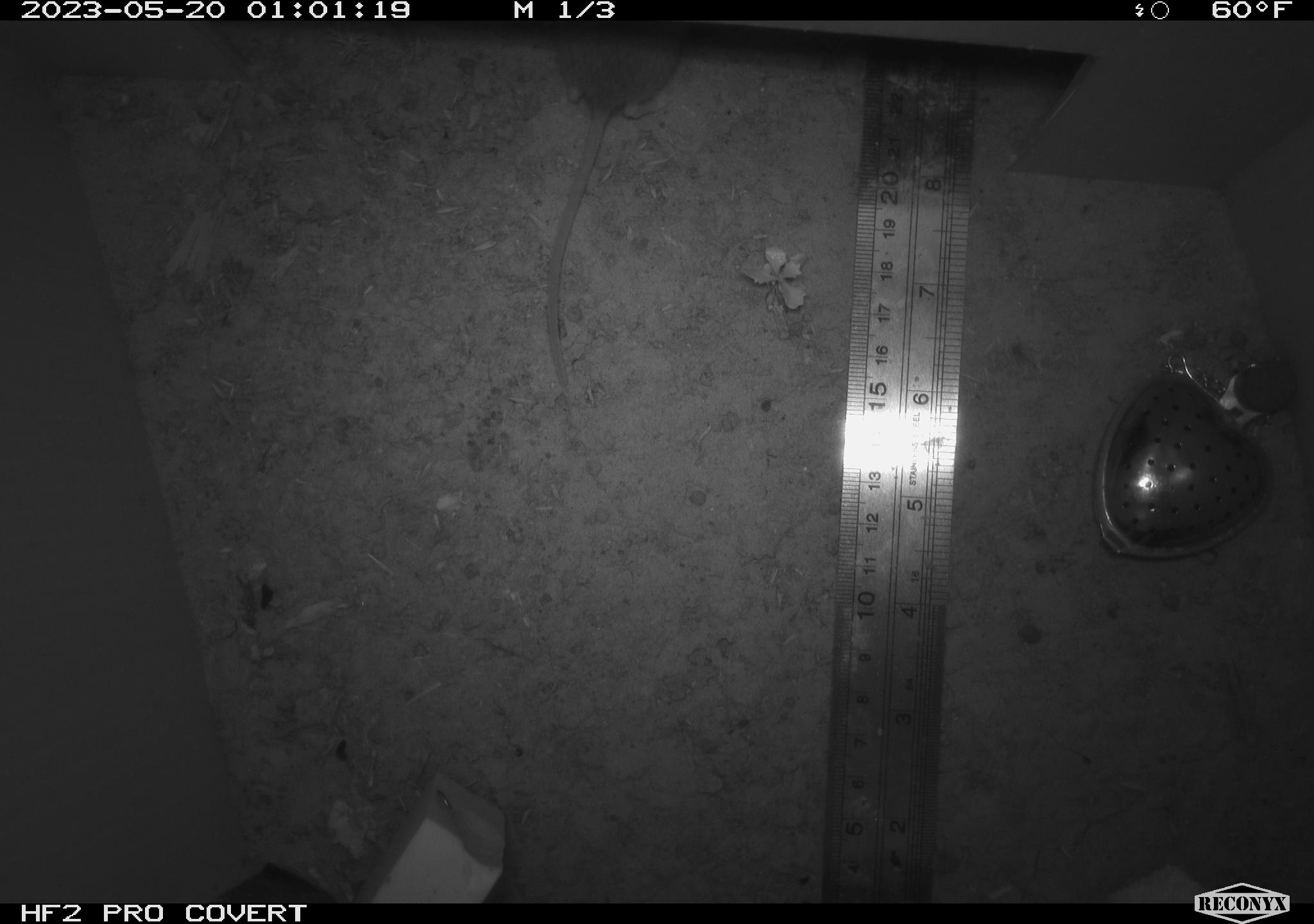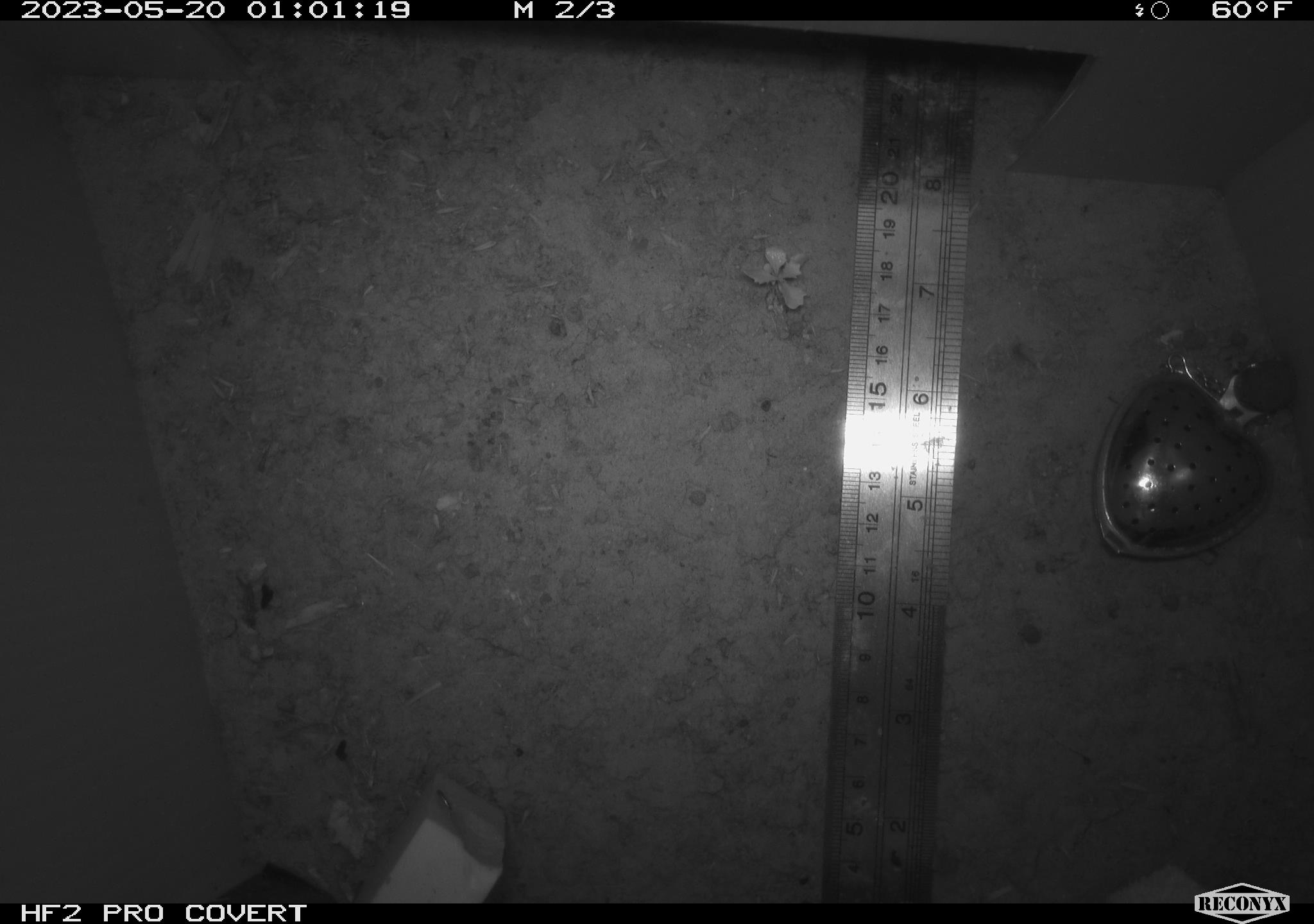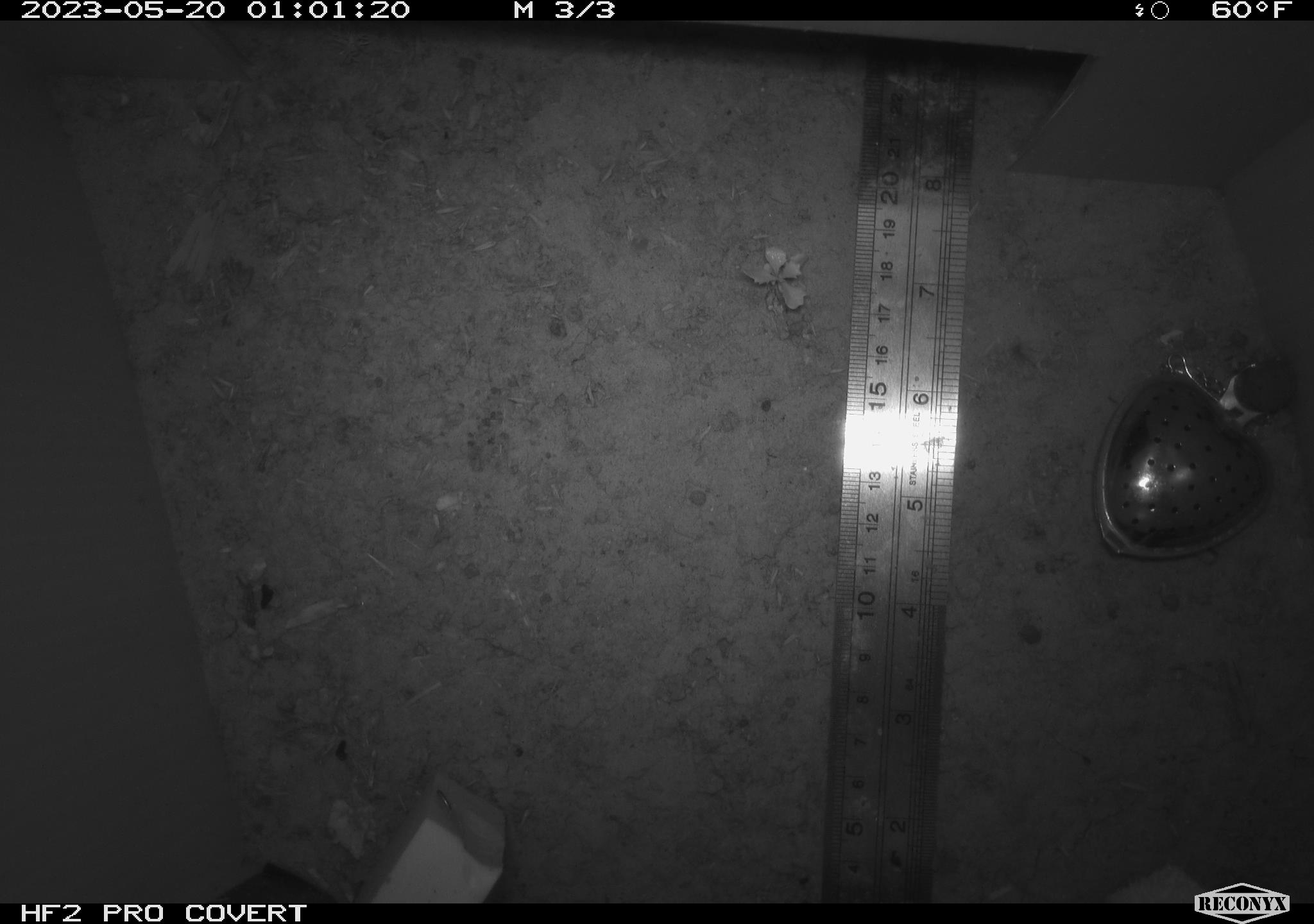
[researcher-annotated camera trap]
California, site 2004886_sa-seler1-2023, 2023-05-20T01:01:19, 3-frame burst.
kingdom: Animalia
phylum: Chordata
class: Mammalia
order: Rodentia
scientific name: Rodentia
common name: mouse species